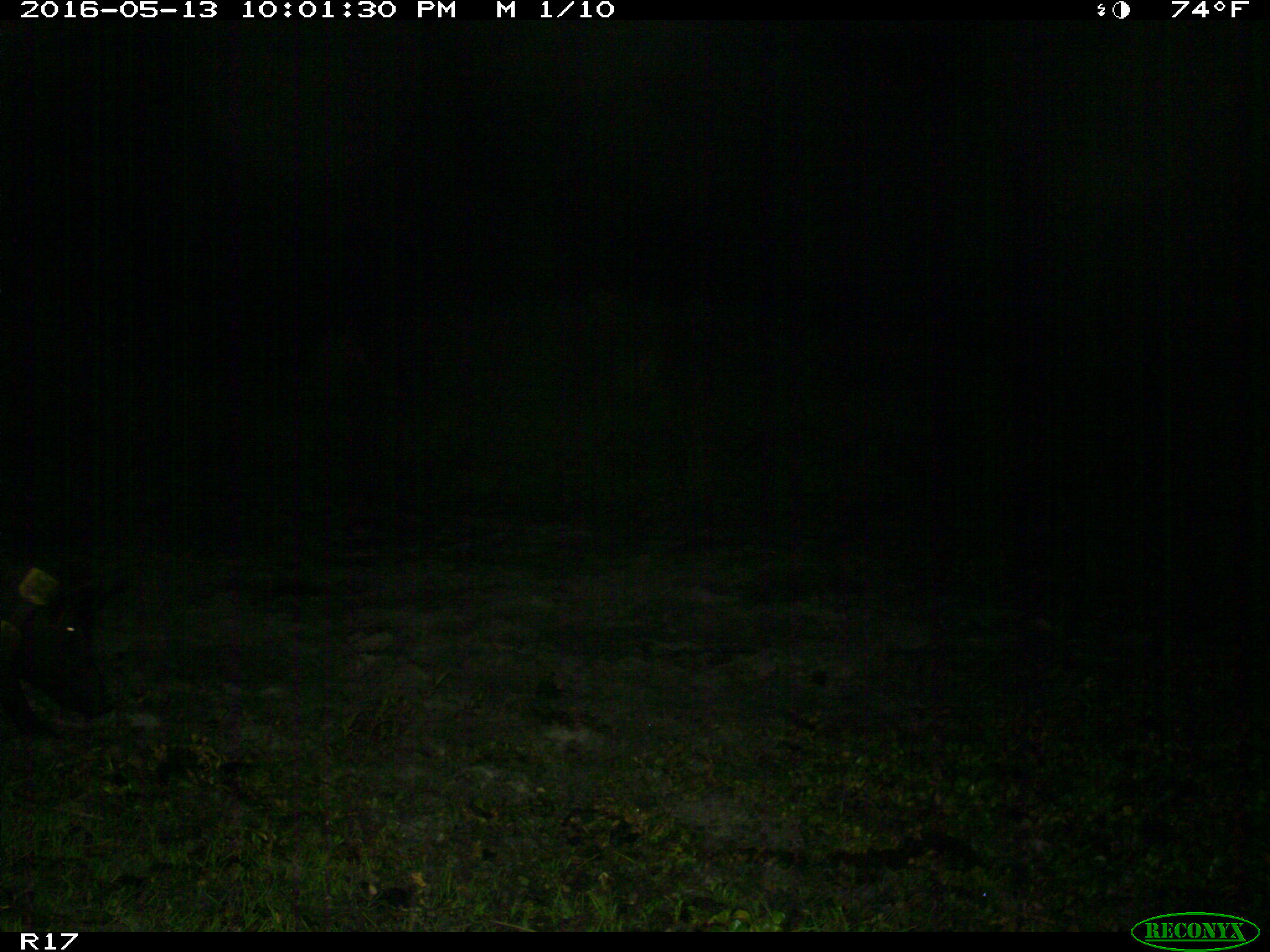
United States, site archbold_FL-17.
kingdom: Animalia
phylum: Chordata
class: Mammalia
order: Artiodactyla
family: Suidae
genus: Sus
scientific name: Sus scrofa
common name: wild boar